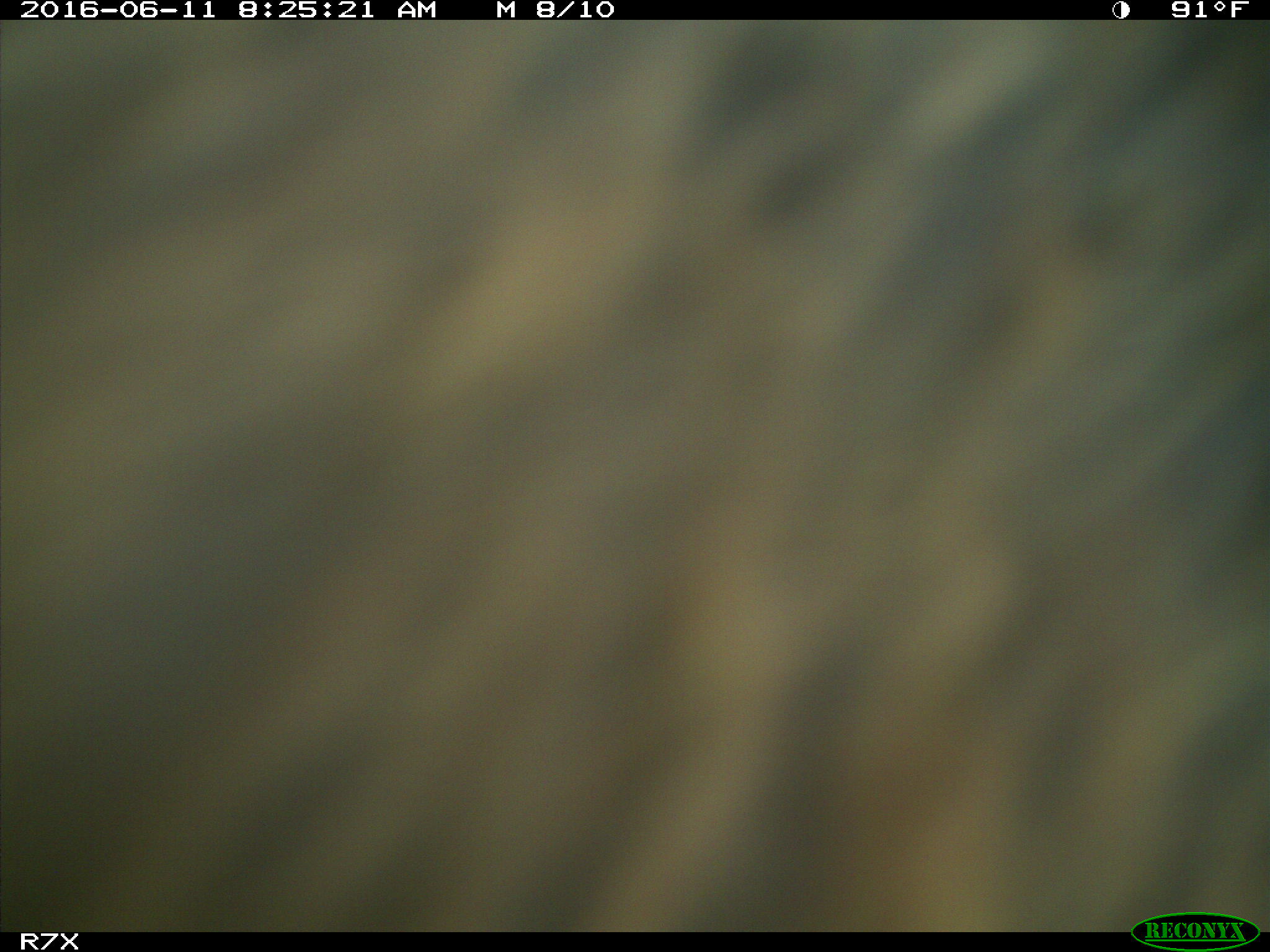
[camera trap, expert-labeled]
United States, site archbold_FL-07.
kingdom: Animalia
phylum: Chordata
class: Mammalia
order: Artiodactyla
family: Bovidae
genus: Bos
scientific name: Bos taurus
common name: domestic cow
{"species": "Bos taurus (domestic cow)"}